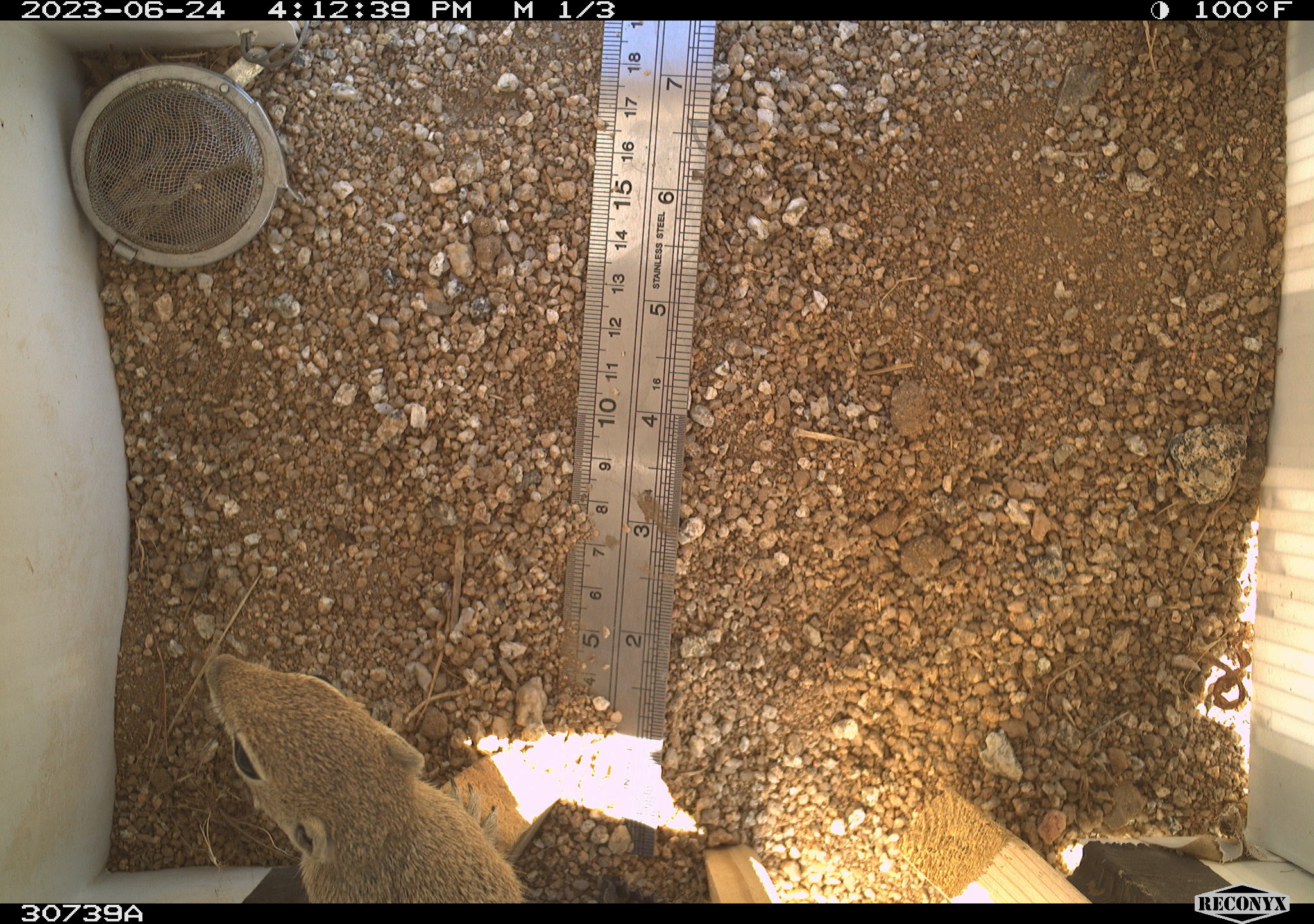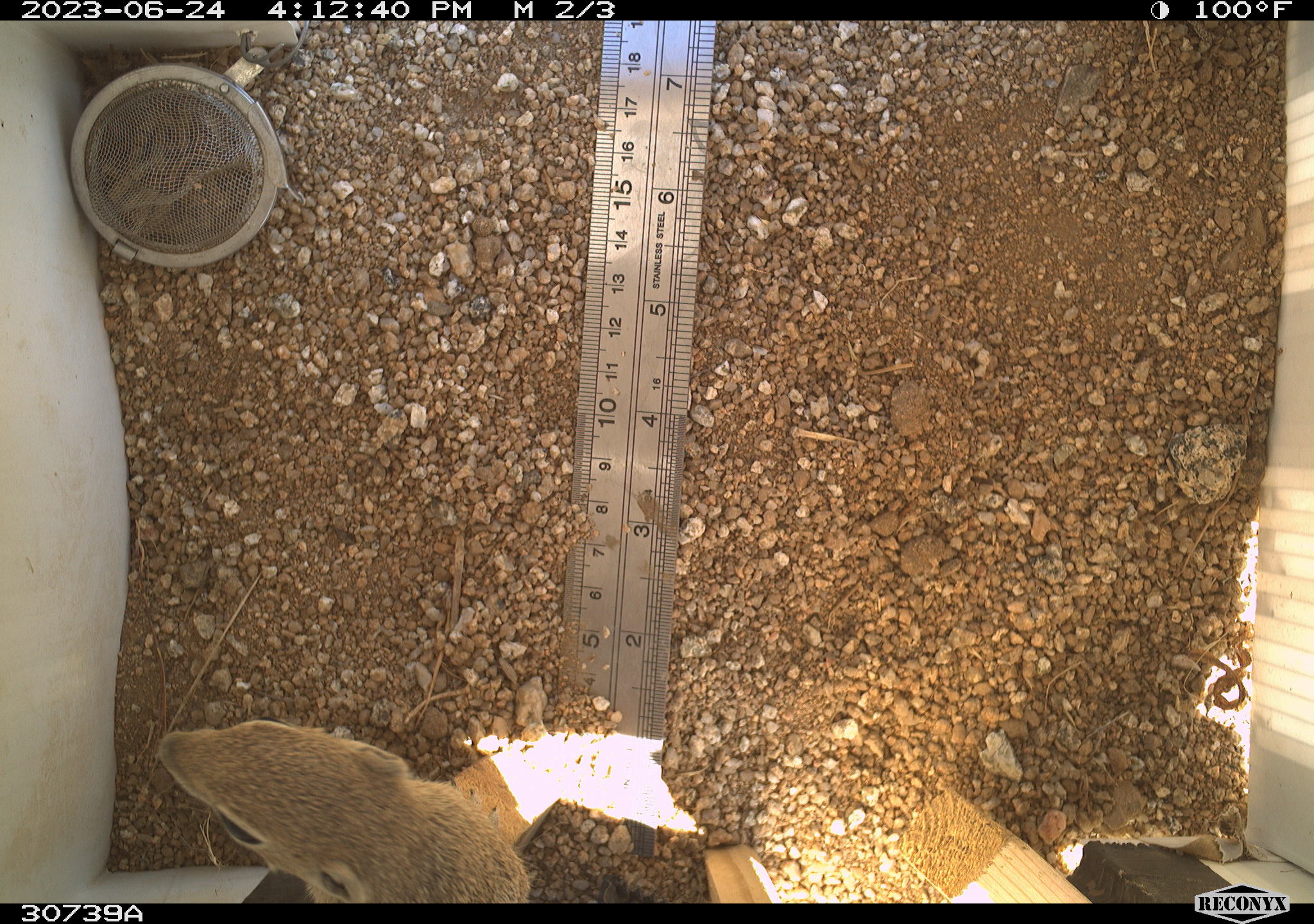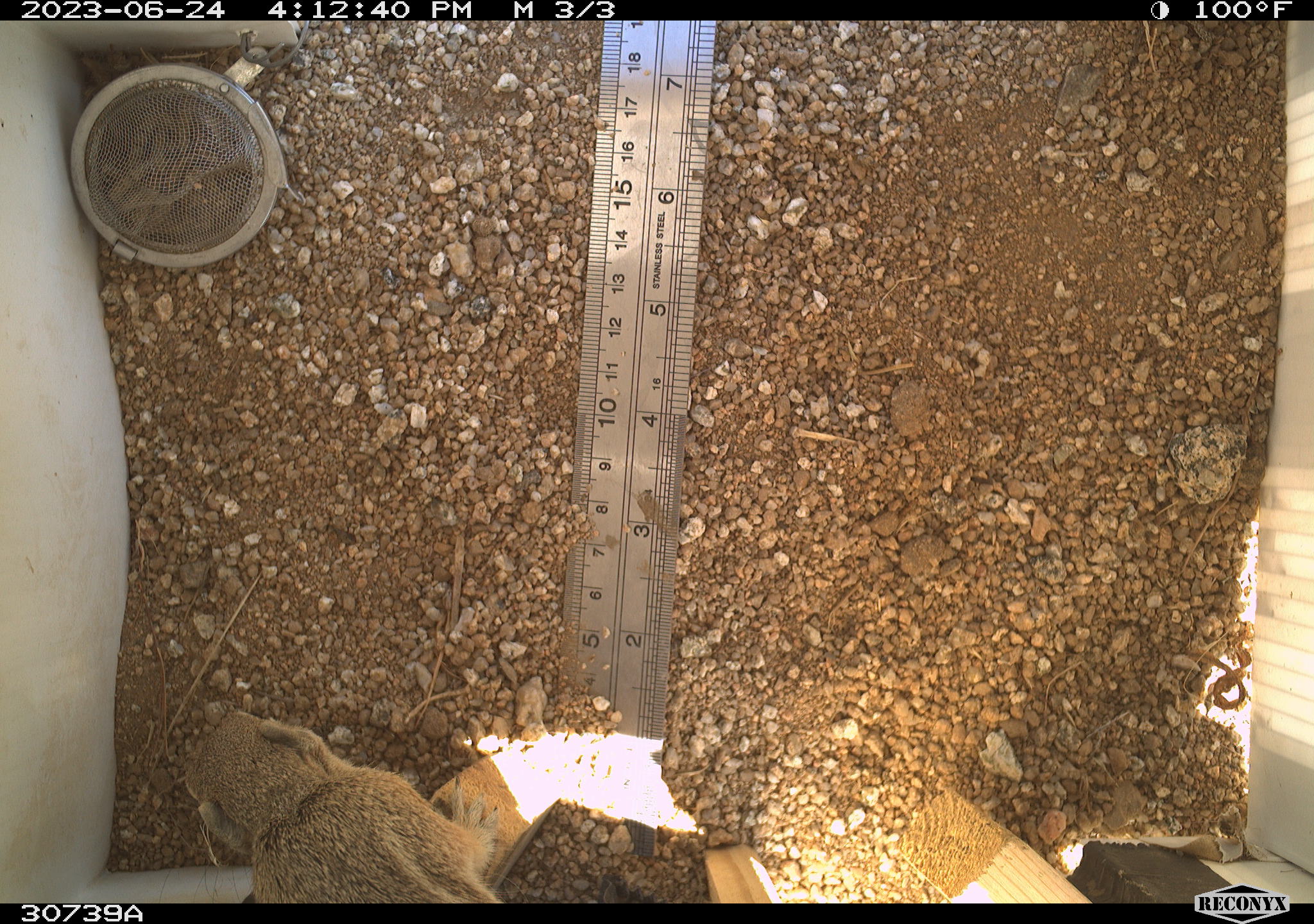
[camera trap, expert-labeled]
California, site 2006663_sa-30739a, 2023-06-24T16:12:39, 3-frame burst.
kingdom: Animalia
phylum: Chordata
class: Mammalia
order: Rodentia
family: Sciuridae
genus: Ammospermophilus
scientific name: Ammospermophilus leucurus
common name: white-tailed antelope squirrel